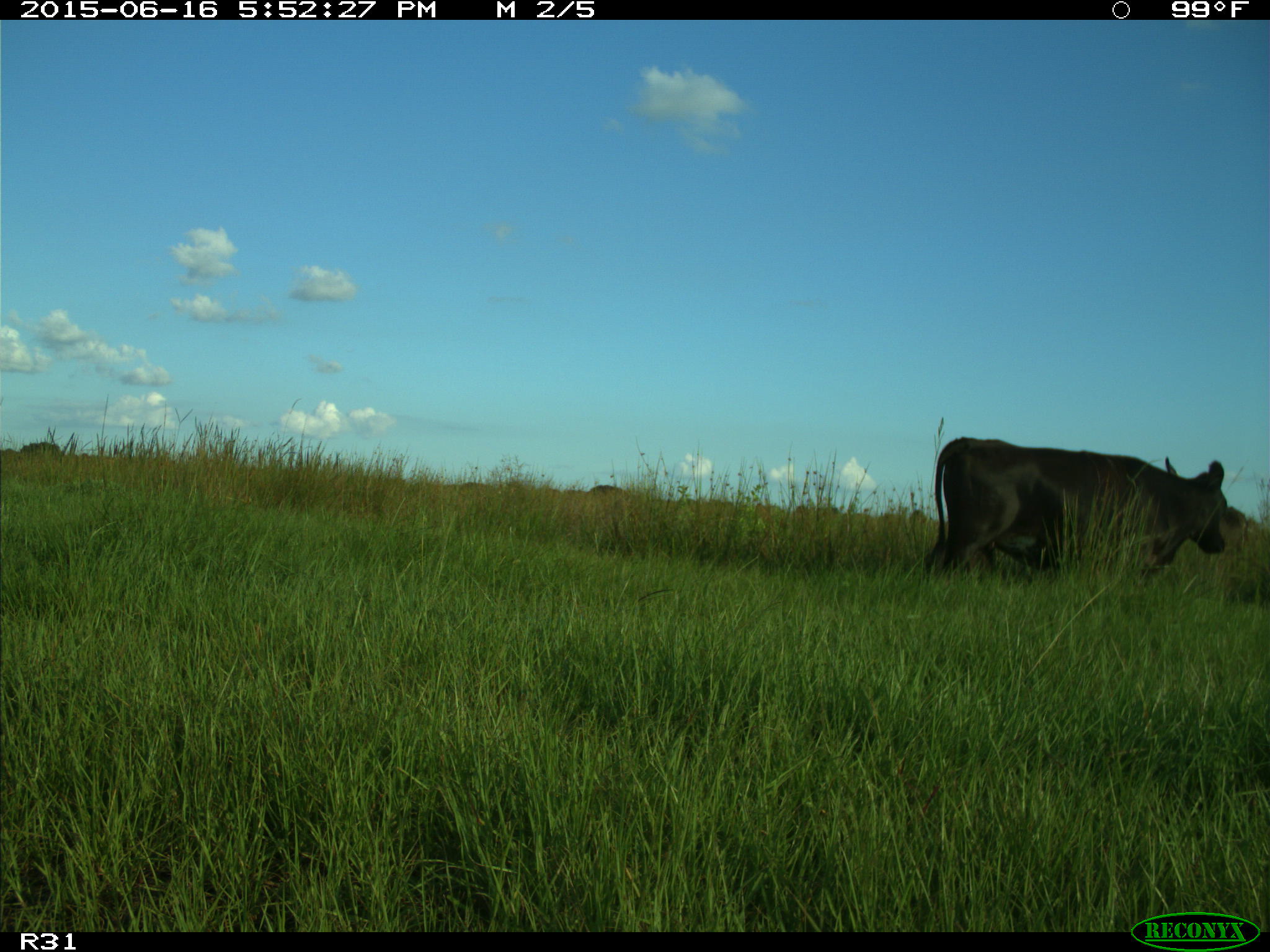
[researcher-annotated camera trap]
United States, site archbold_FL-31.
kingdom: Animalia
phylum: Chordata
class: Mammalia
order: Artiodactyla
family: Bovidae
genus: Bos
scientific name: Bos taurus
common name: domestic cow